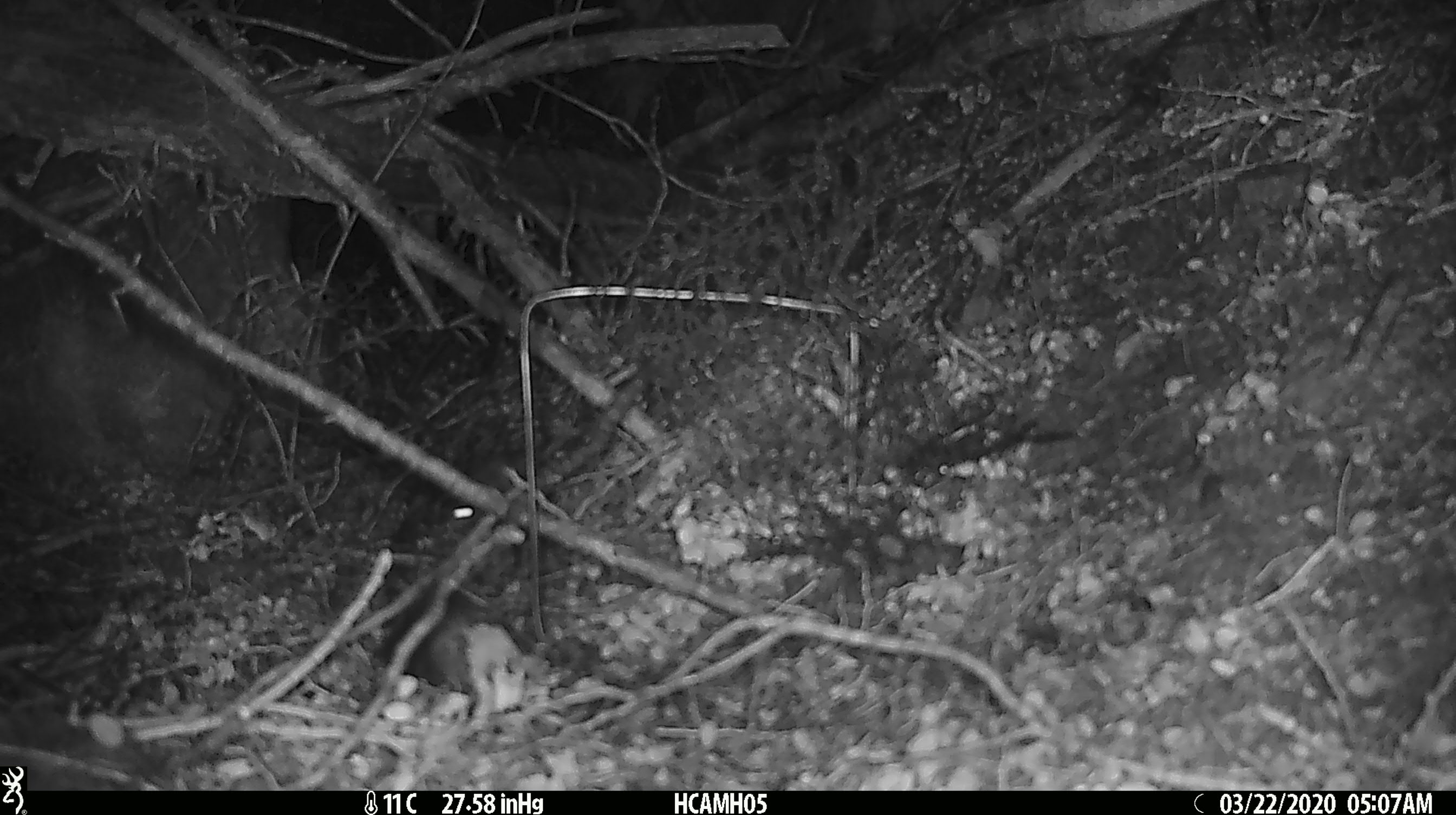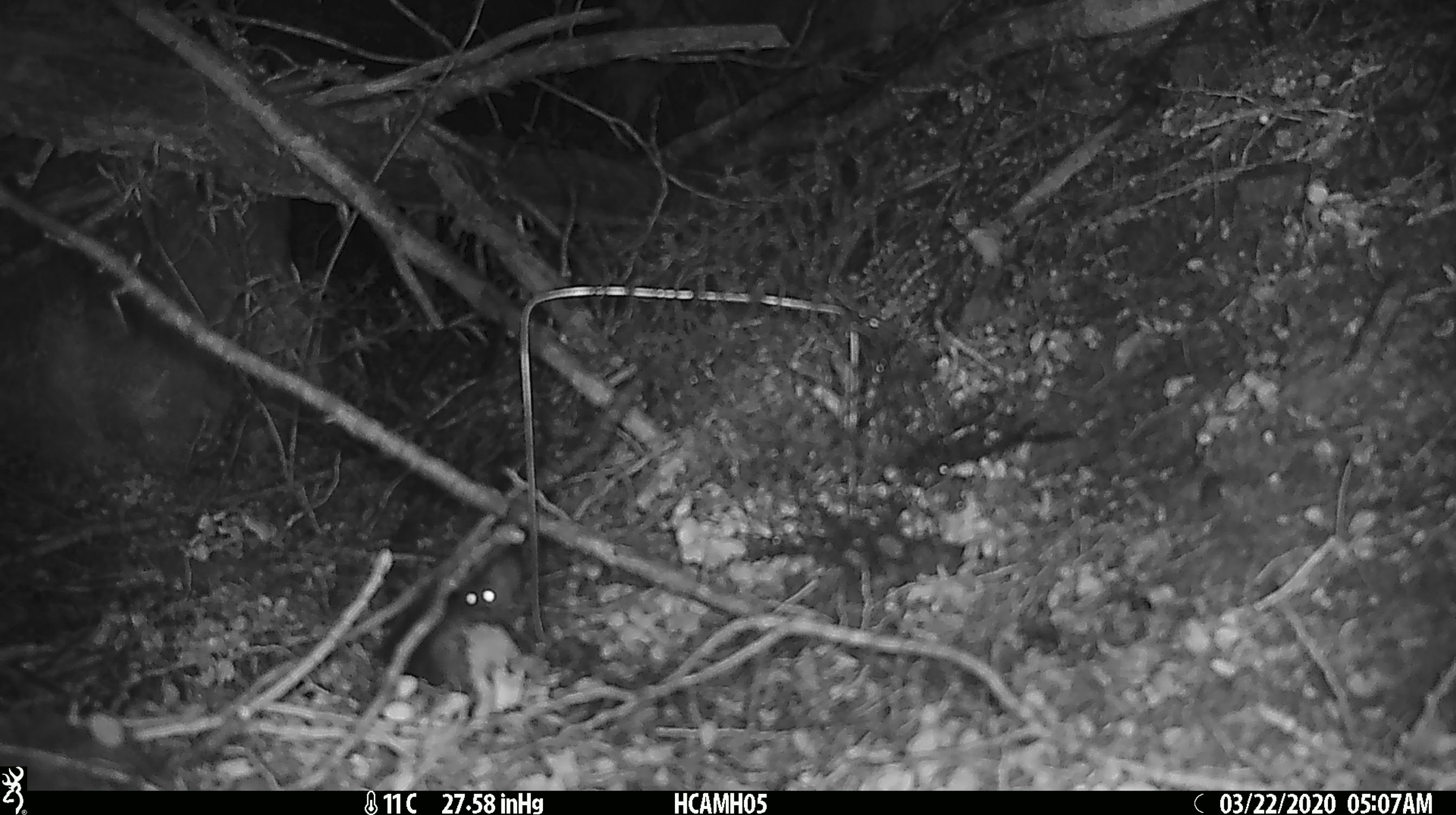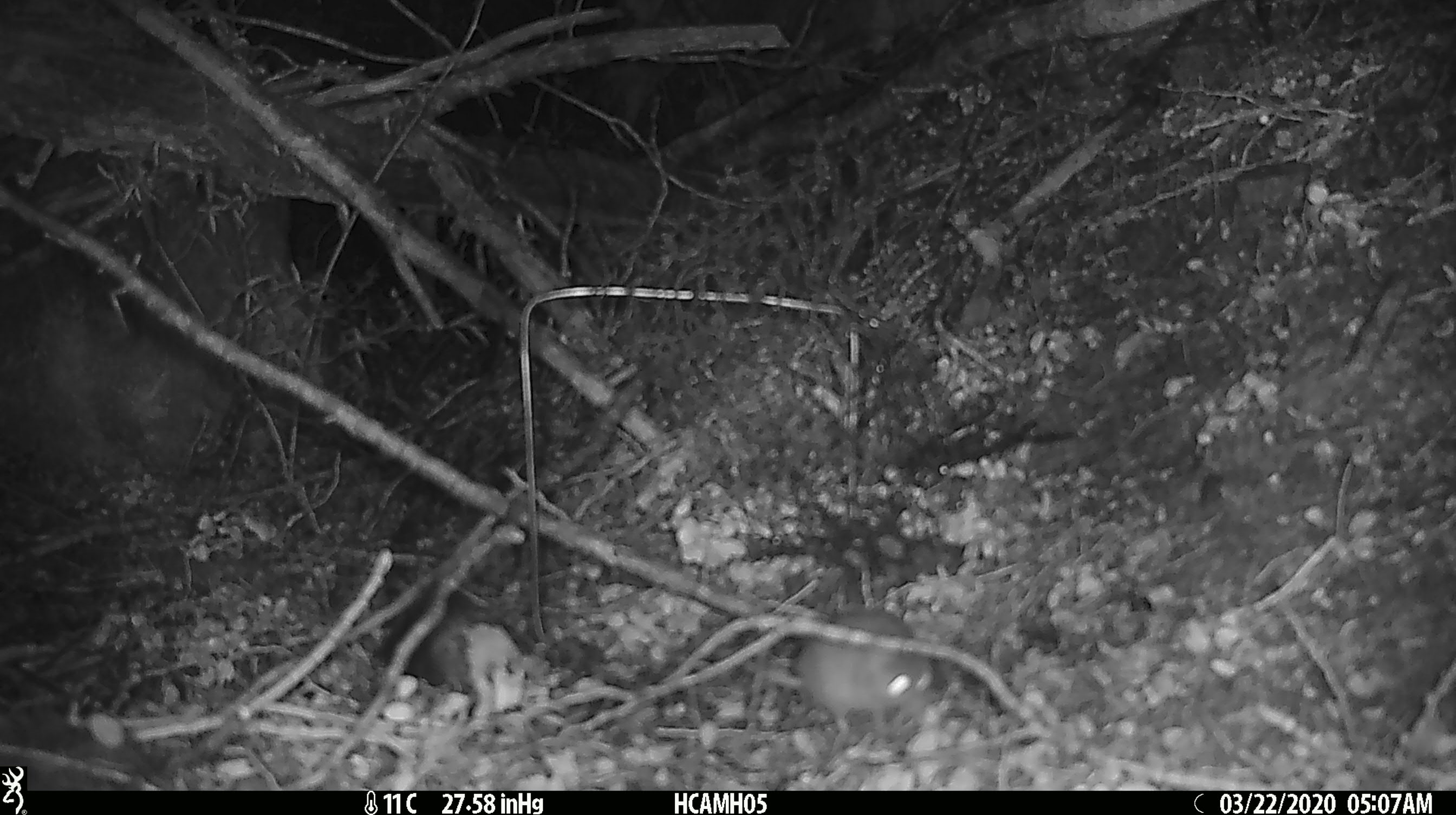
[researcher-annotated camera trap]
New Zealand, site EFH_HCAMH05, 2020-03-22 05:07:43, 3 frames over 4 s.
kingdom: Animalia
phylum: Chordata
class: Mammalia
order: Rodentia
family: Muridae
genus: Mus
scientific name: Mus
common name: mouse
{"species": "mouse (Mus)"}